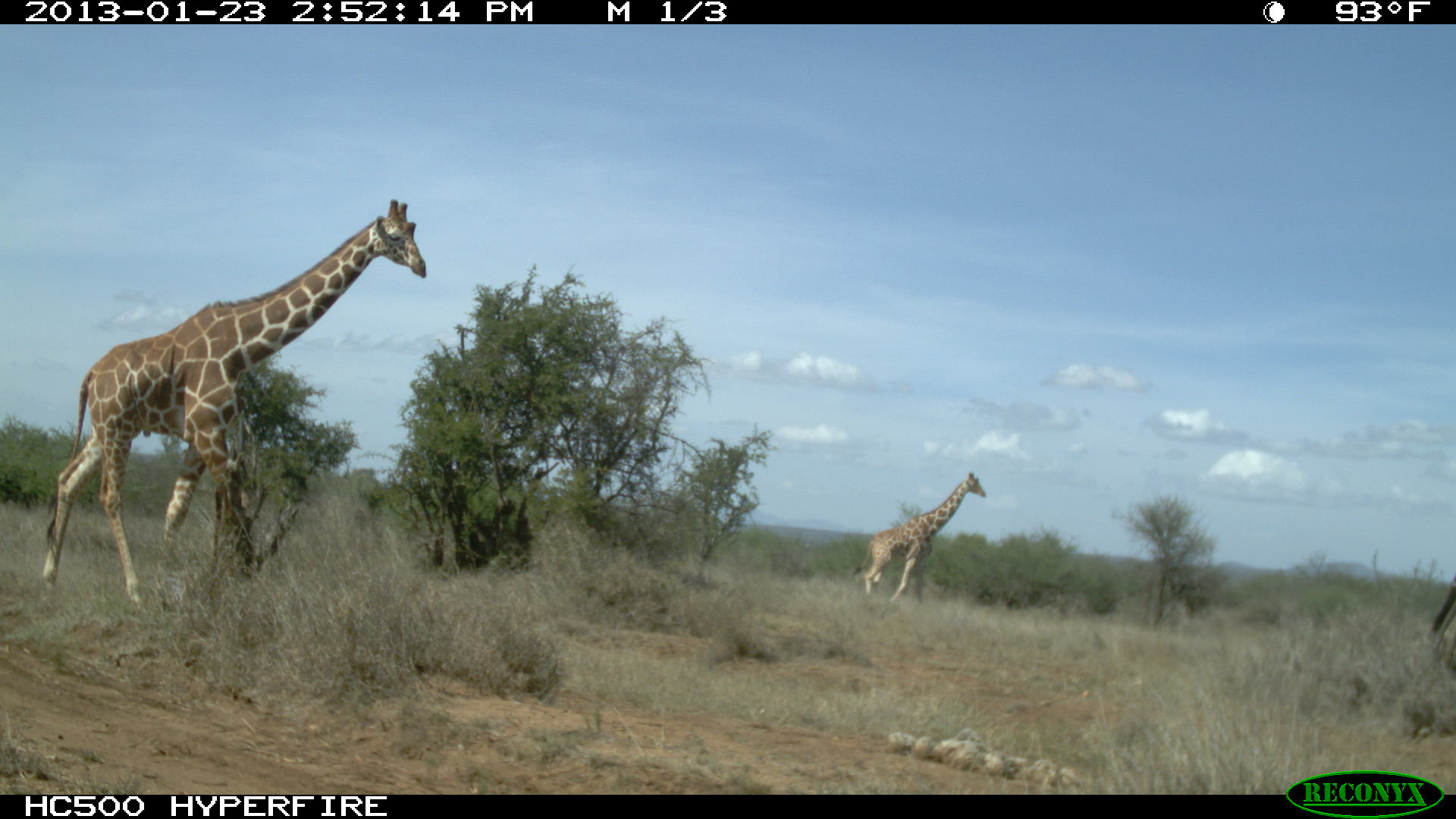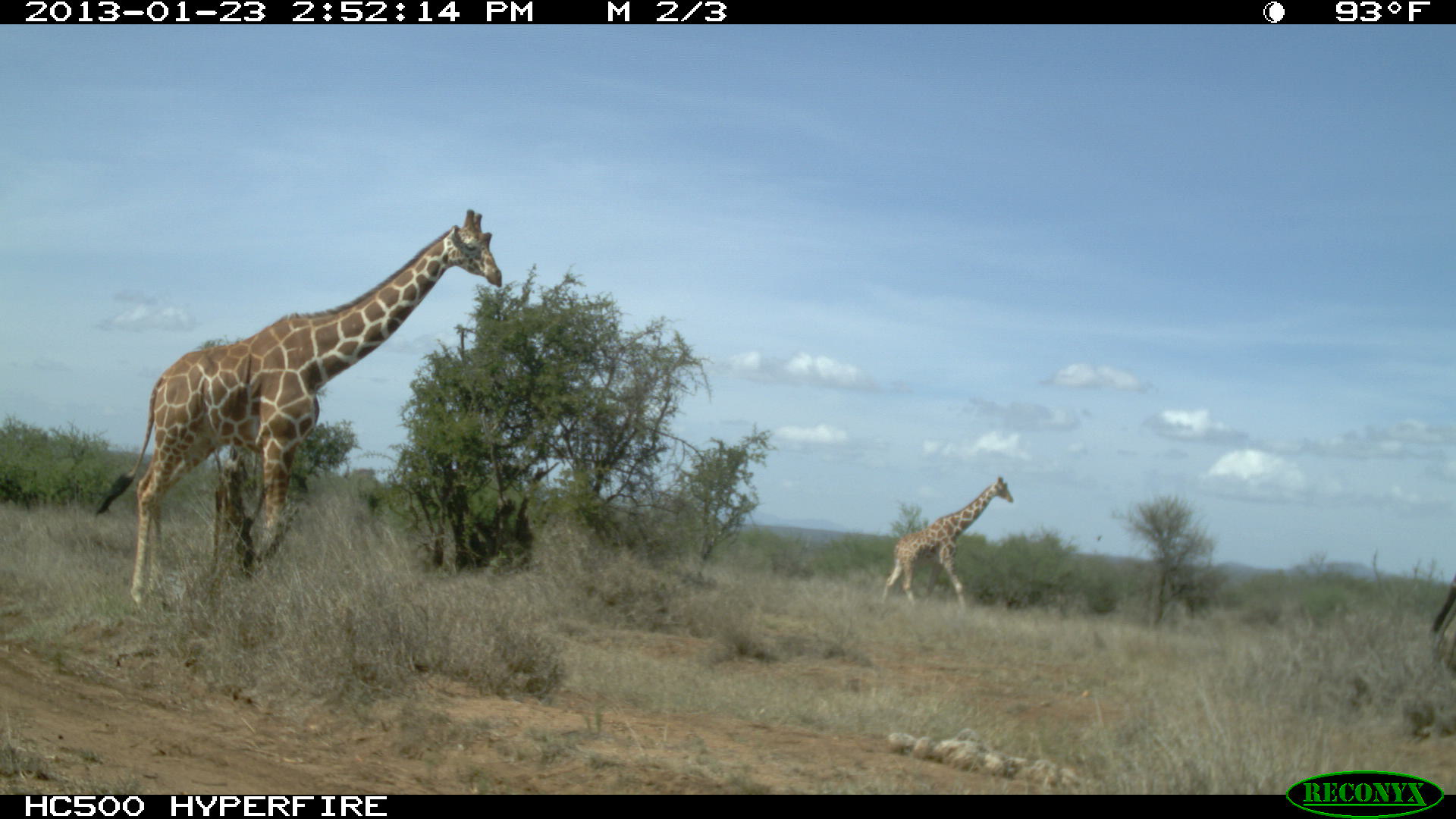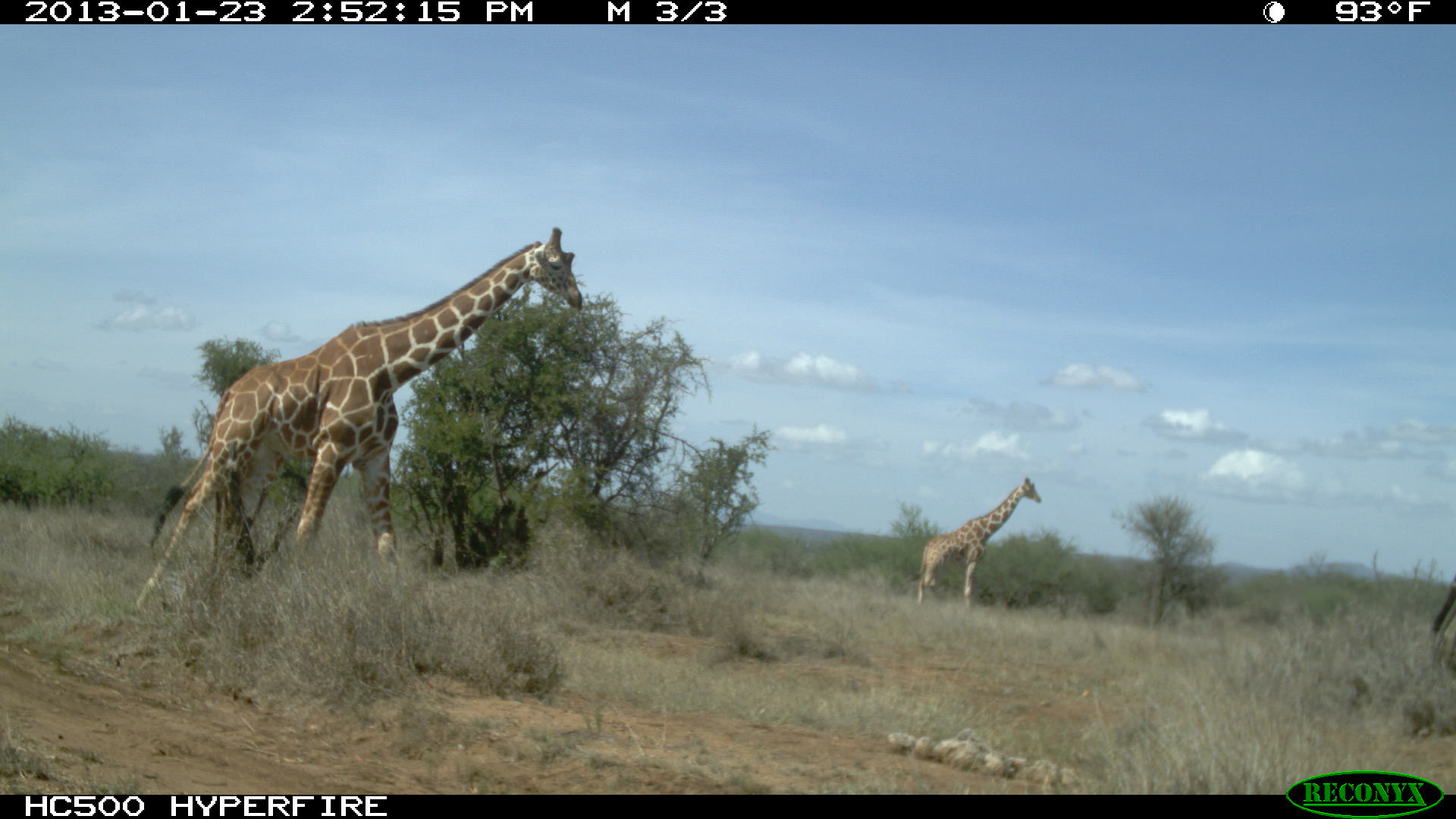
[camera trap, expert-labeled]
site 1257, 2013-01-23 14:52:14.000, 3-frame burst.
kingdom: Animalia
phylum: Chordata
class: Mammalia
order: Artiodactyla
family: Giraffidae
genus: Giraffa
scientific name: Giraffa camelopardalis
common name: giraffe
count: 2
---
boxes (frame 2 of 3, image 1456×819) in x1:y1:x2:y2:
giraffa camelopardalis: 89:207:502:606; 869:470:1012:606